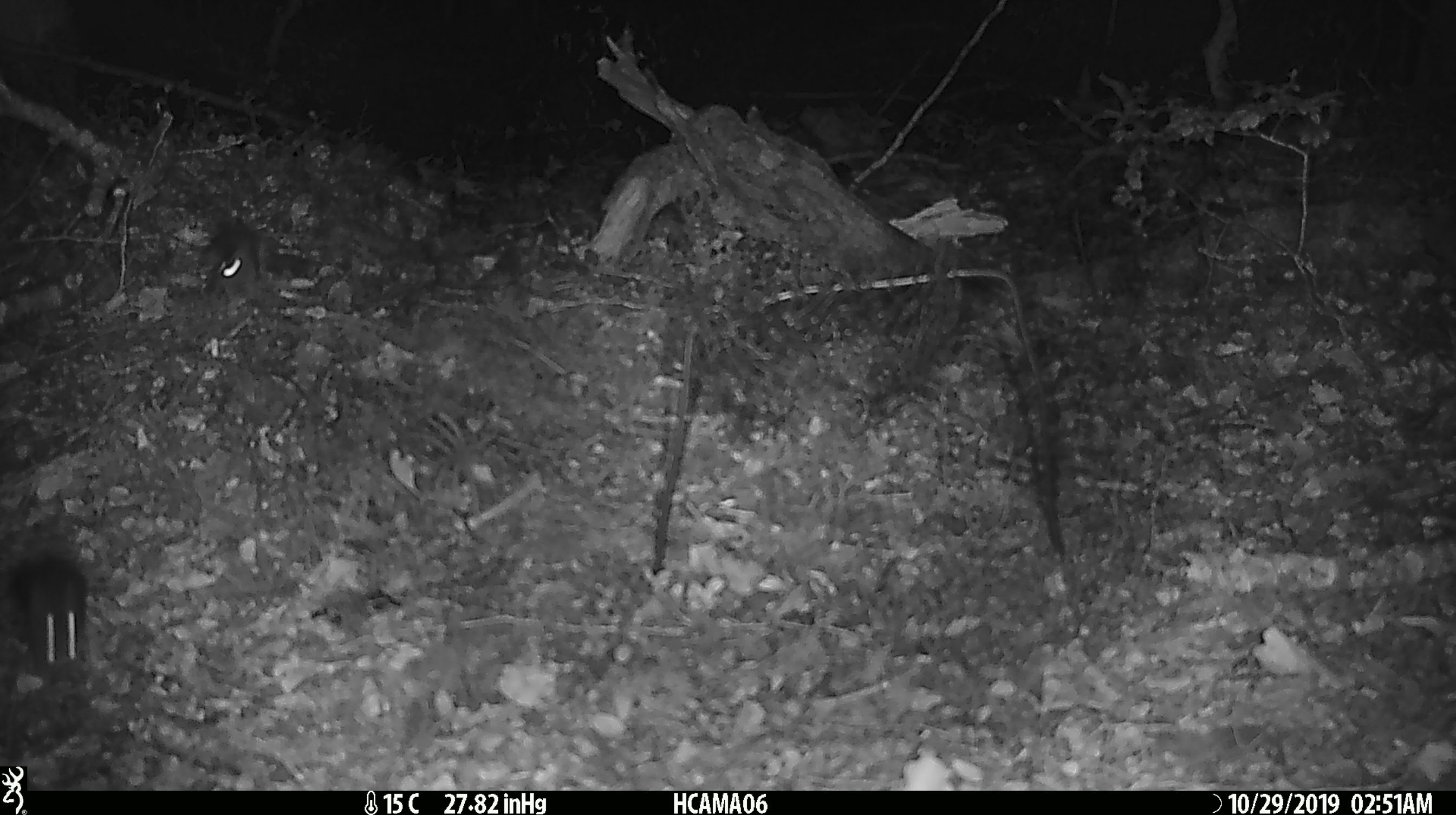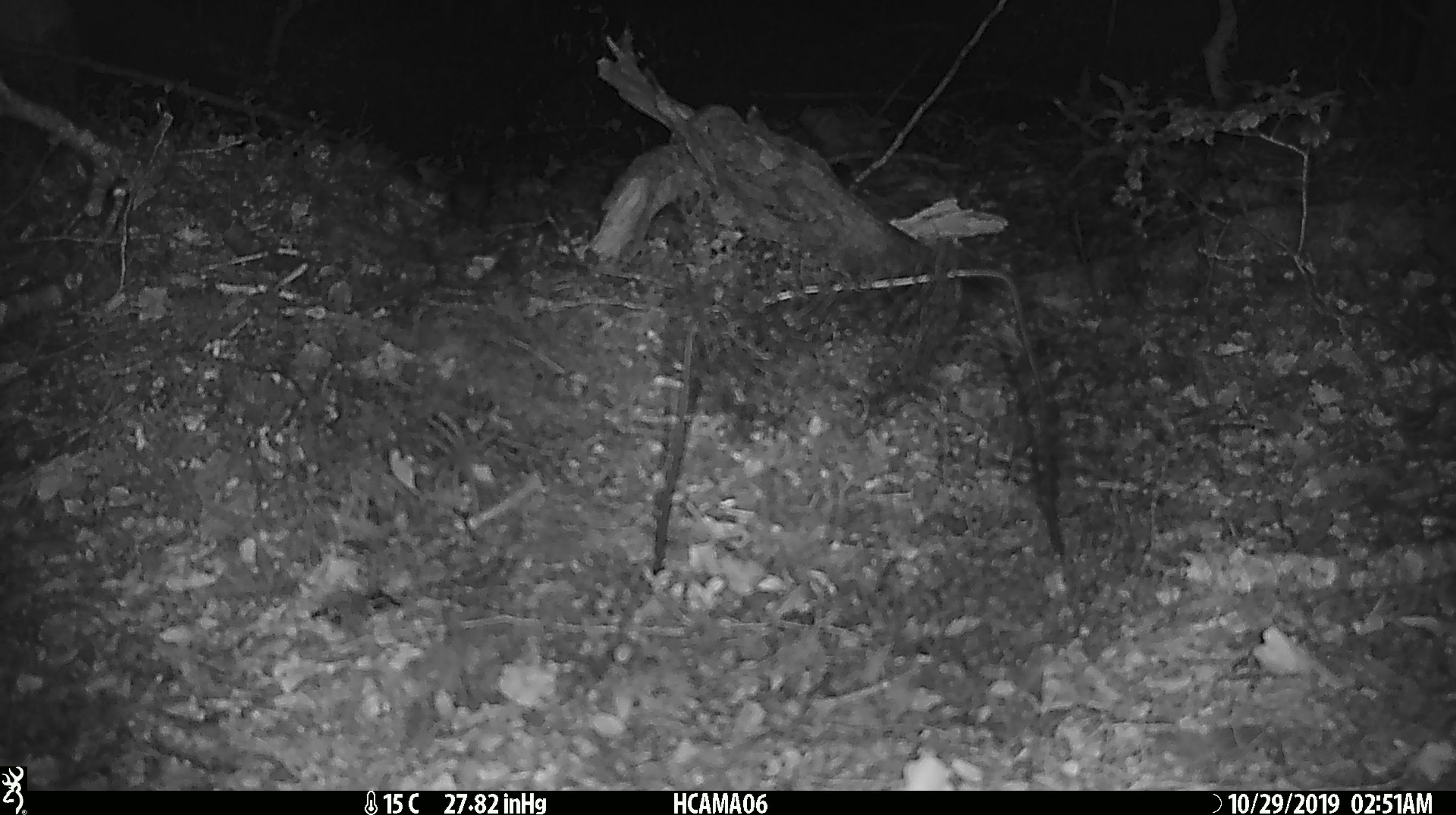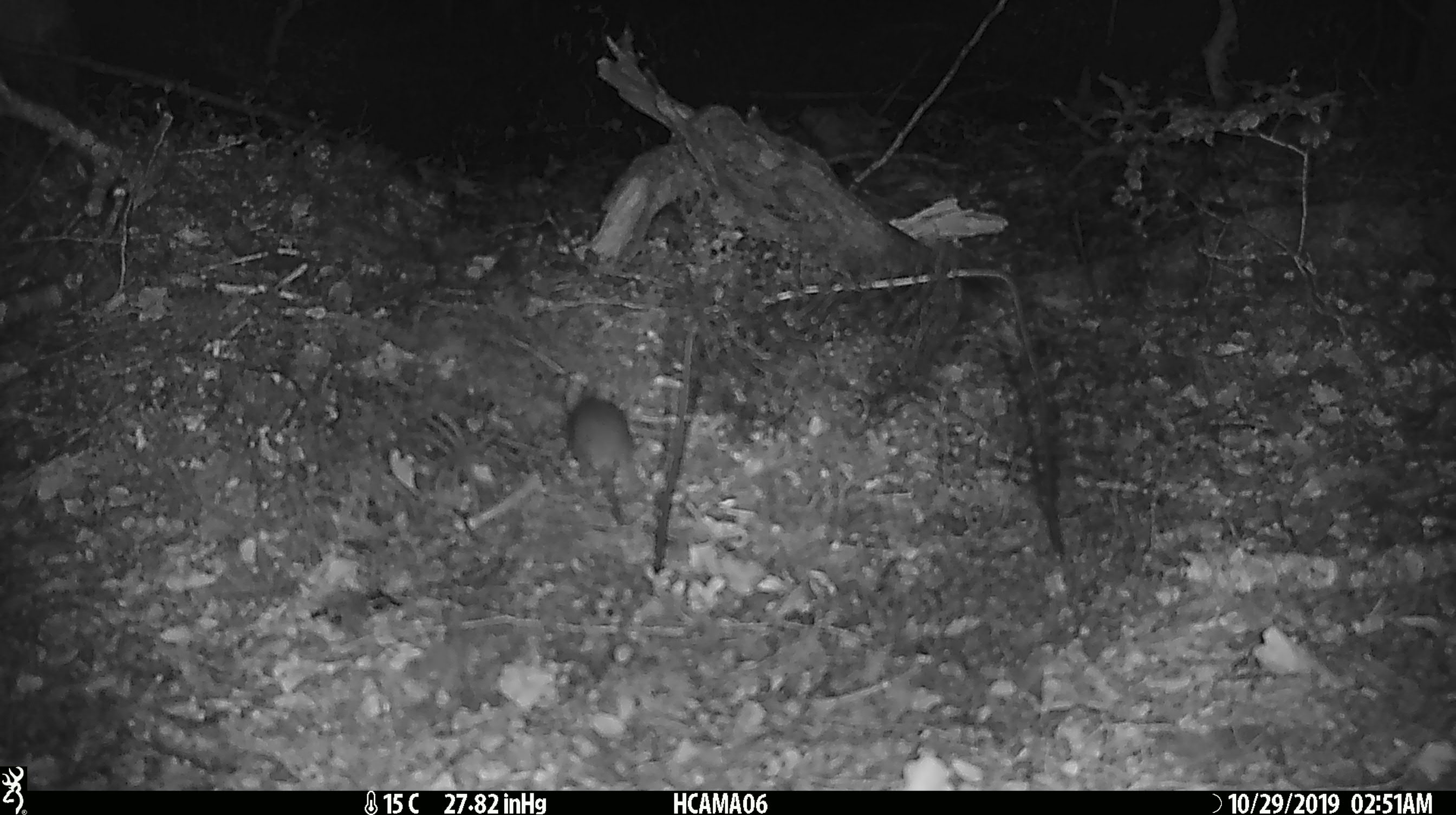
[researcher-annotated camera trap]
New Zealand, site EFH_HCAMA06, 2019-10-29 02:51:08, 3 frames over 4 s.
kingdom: Animalia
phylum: Chordata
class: Mammalia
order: Rodentia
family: Muridae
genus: Mus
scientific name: Mus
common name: mouse